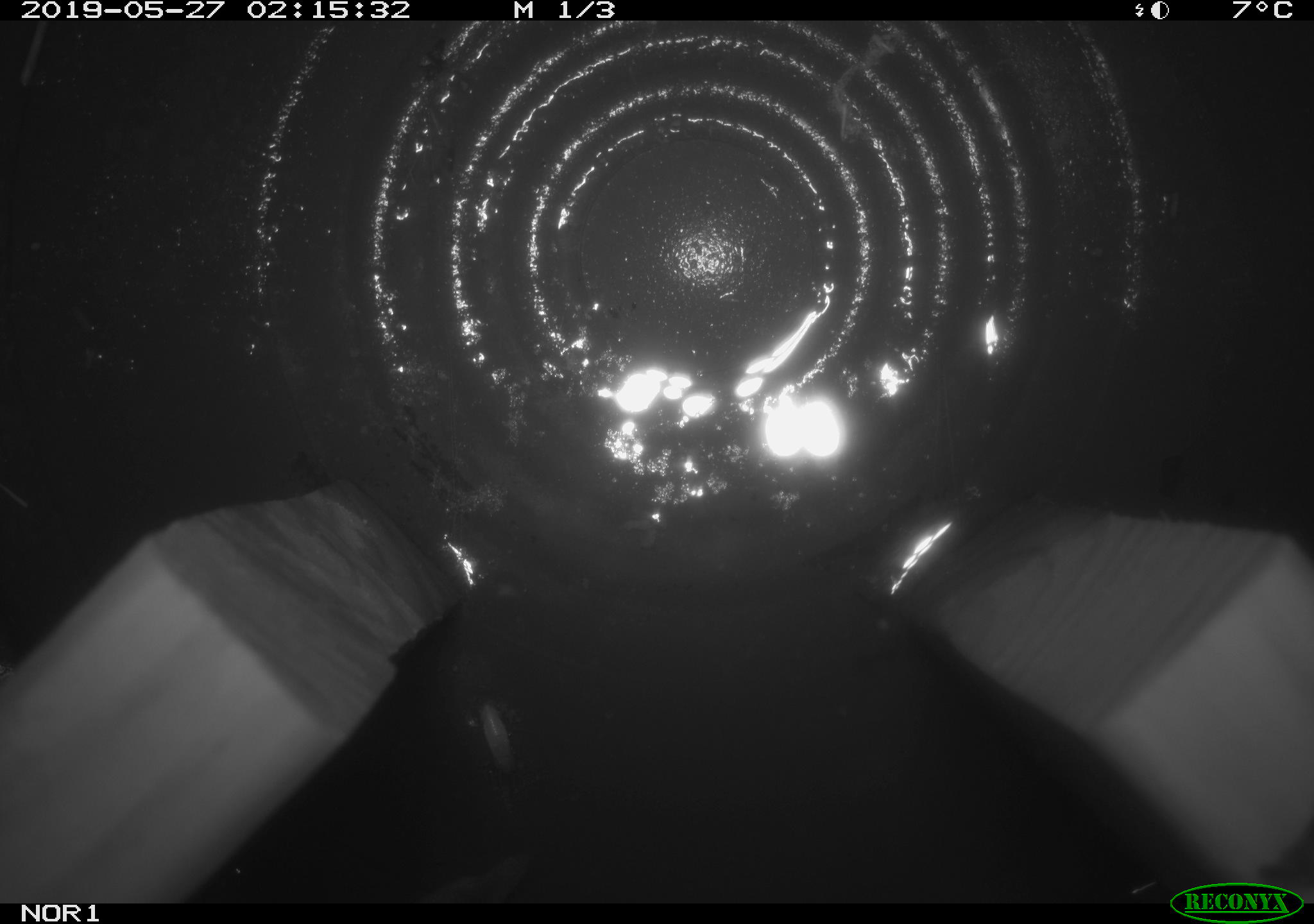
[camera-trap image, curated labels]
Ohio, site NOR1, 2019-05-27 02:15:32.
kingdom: Animalia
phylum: Chordata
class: Mammalia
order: Eulipotyphla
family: Soricidae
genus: Sorex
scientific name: Sorex cinereus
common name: masked shrew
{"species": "masked shrew (Sorex cinereus)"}